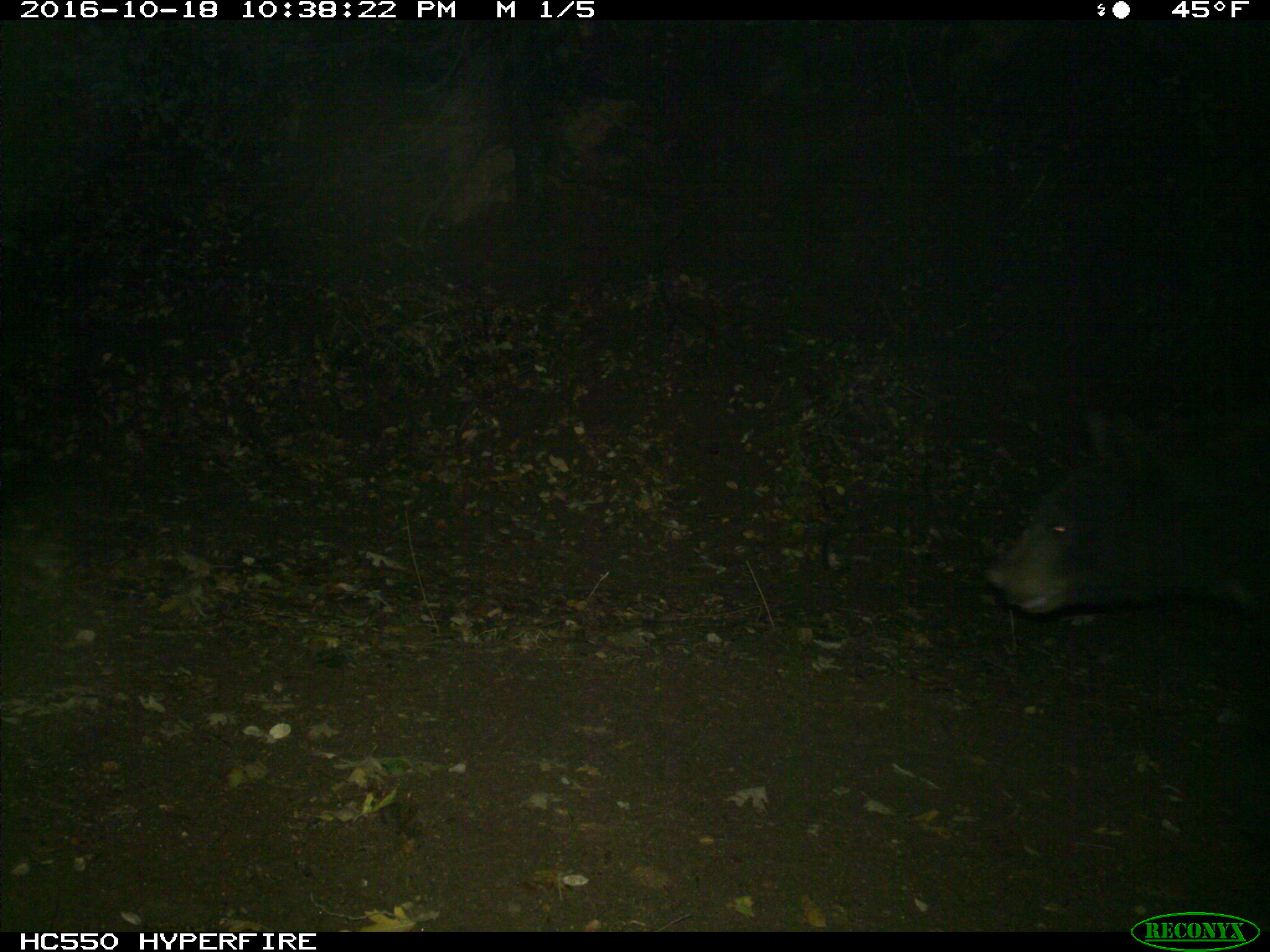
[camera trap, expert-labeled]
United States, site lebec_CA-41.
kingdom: Animalia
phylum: Chordata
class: Mammalia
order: Carnivora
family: Ursidae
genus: Ursus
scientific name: Ursus americanus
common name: american black bear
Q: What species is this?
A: Ursus americanus (american black bear).